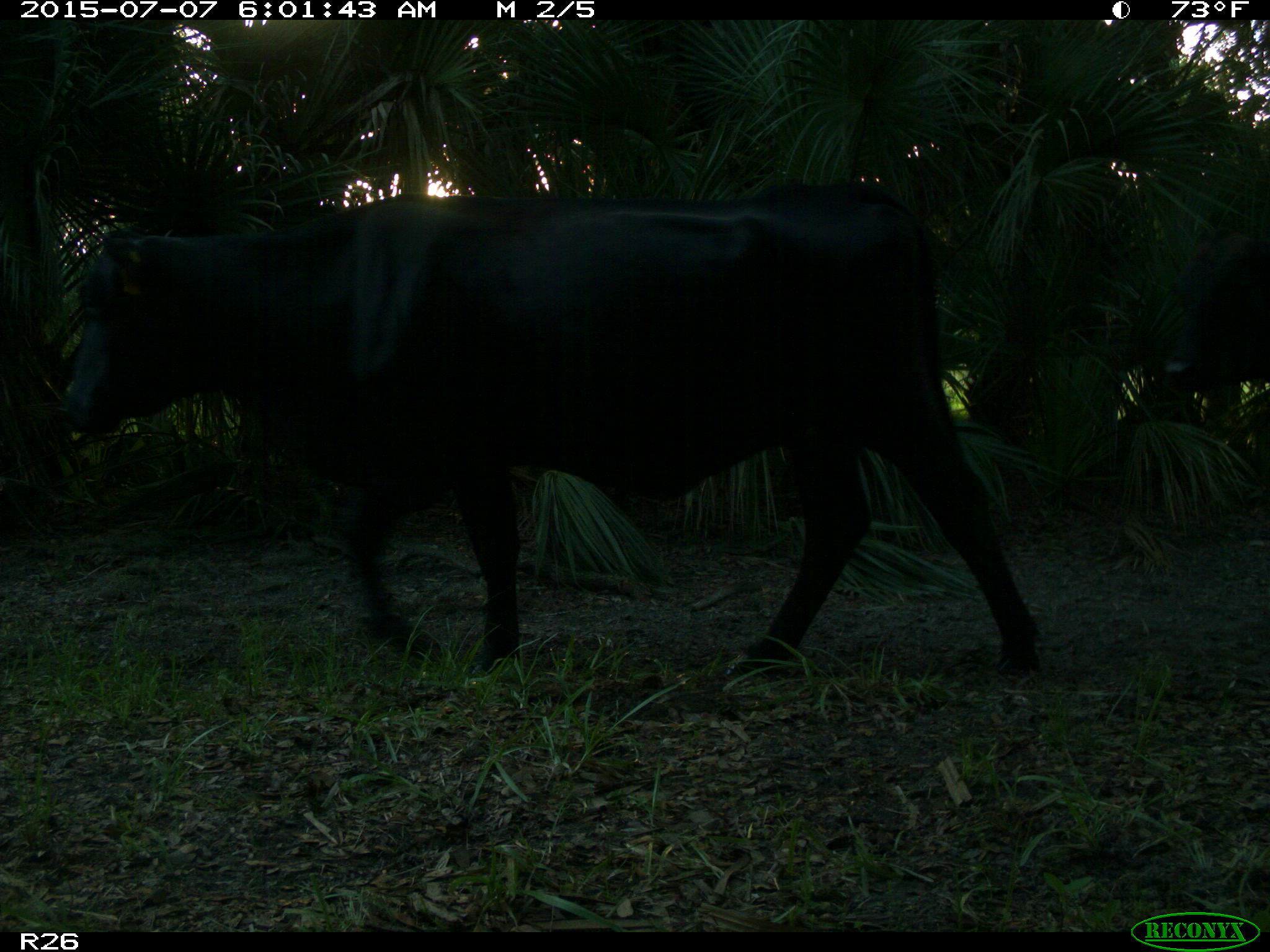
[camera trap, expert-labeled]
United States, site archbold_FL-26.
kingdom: Animalia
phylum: Chordata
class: Mammalia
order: Artiodactyla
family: Bovidae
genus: Bos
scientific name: Bos taurus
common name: domestic cow